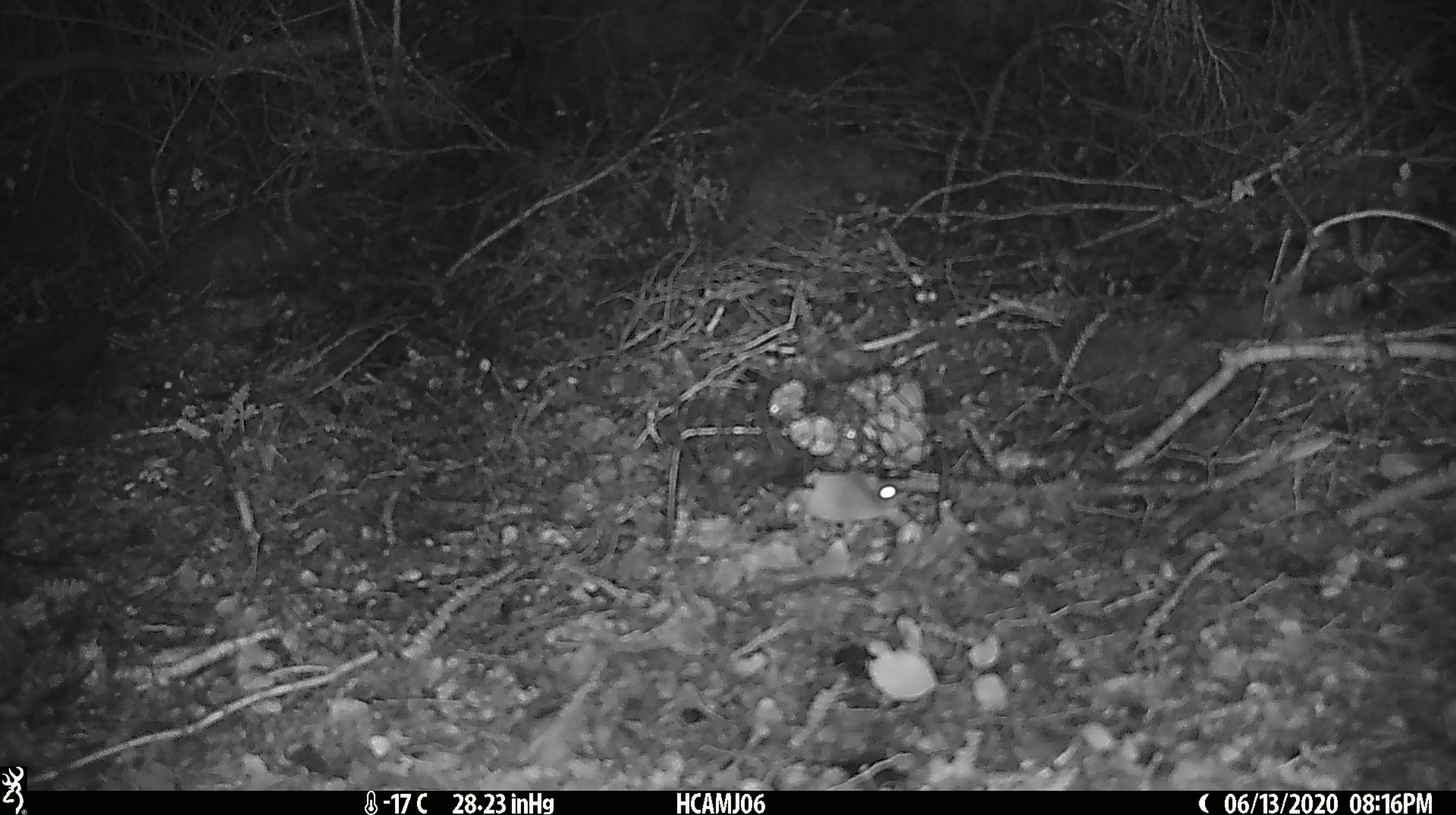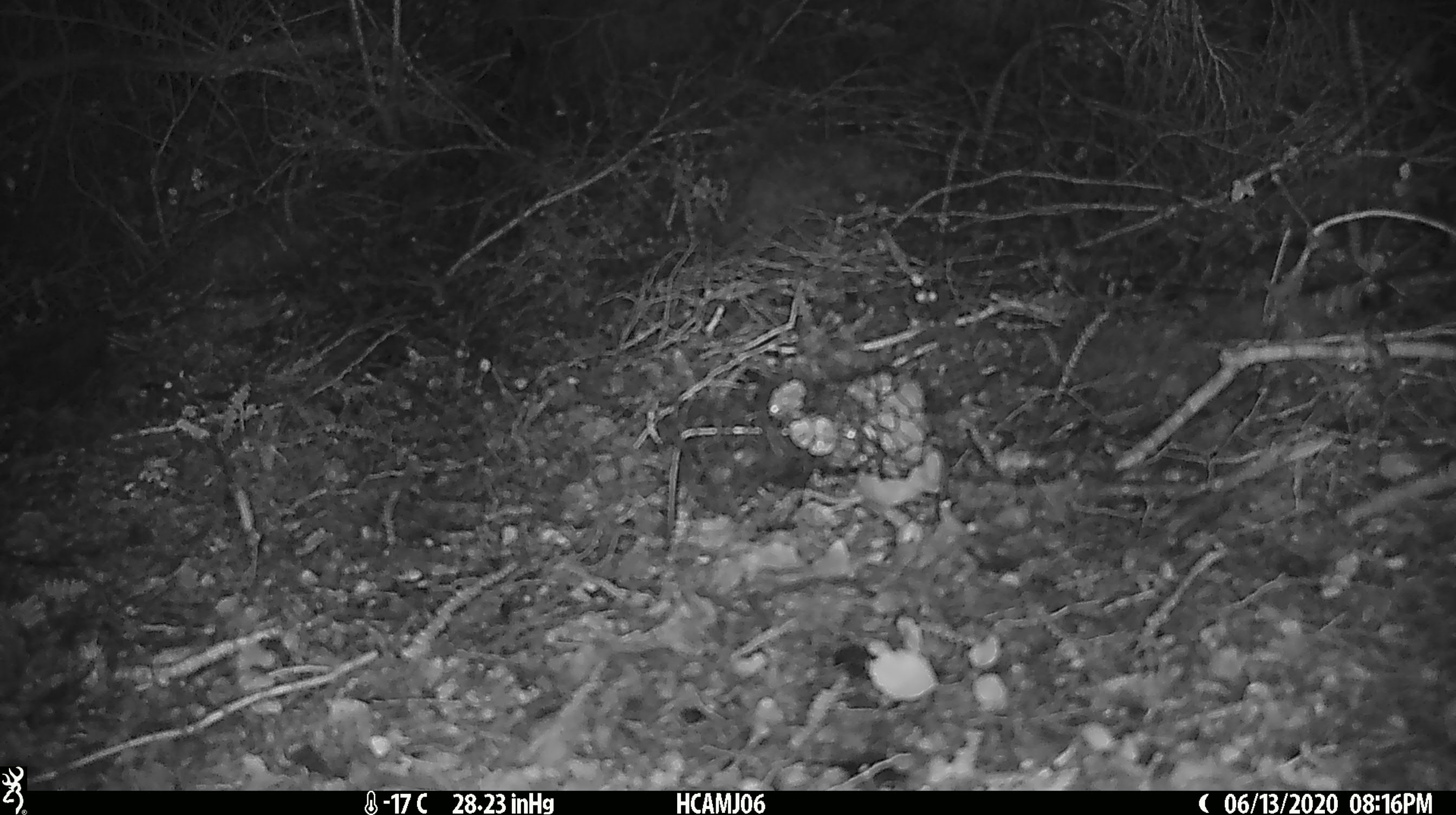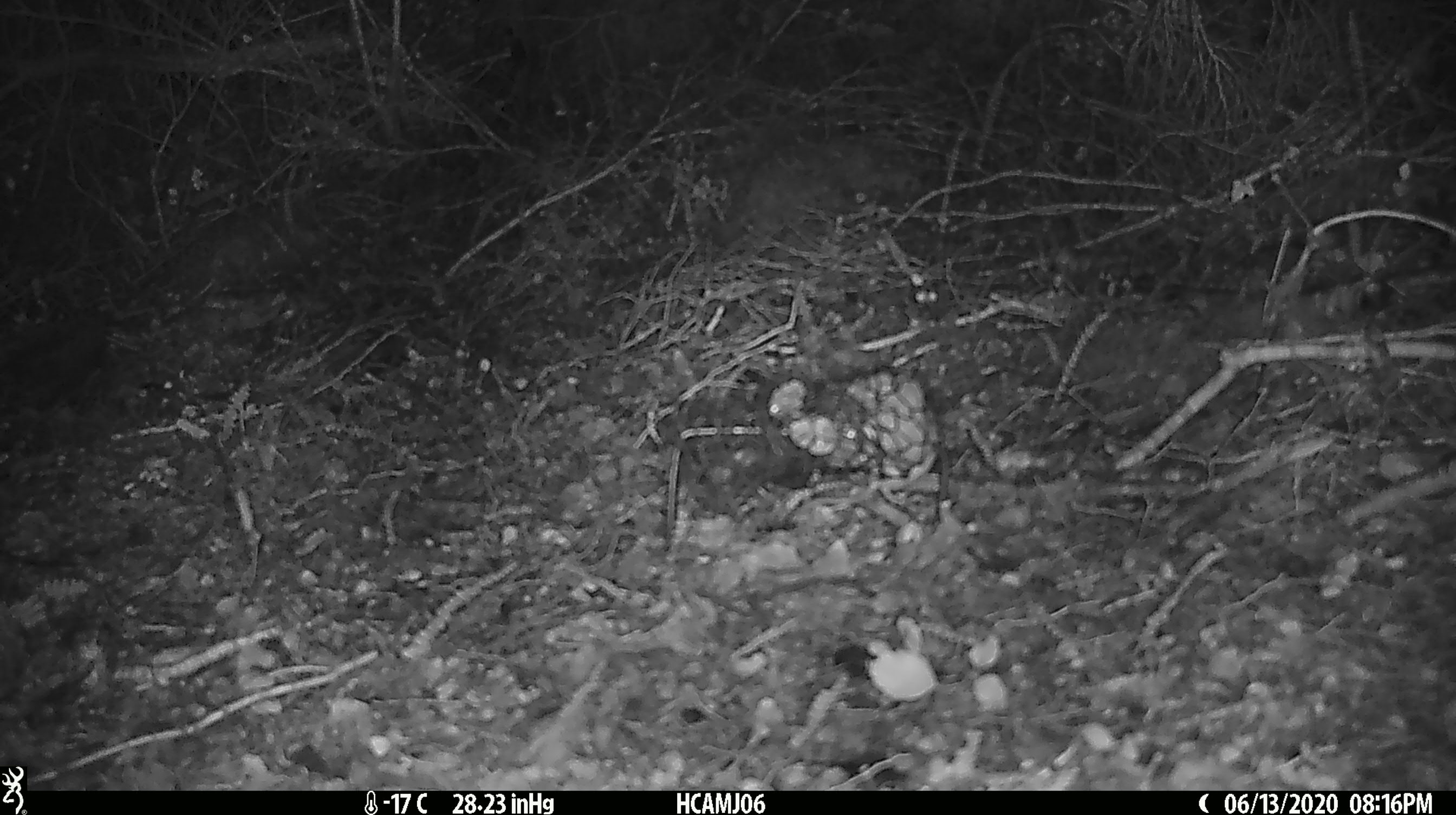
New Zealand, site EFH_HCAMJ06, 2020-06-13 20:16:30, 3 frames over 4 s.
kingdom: Animalia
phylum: Chordata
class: Mammalia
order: Rodentia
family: Muridae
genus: Mus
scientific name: Mus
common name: mouse